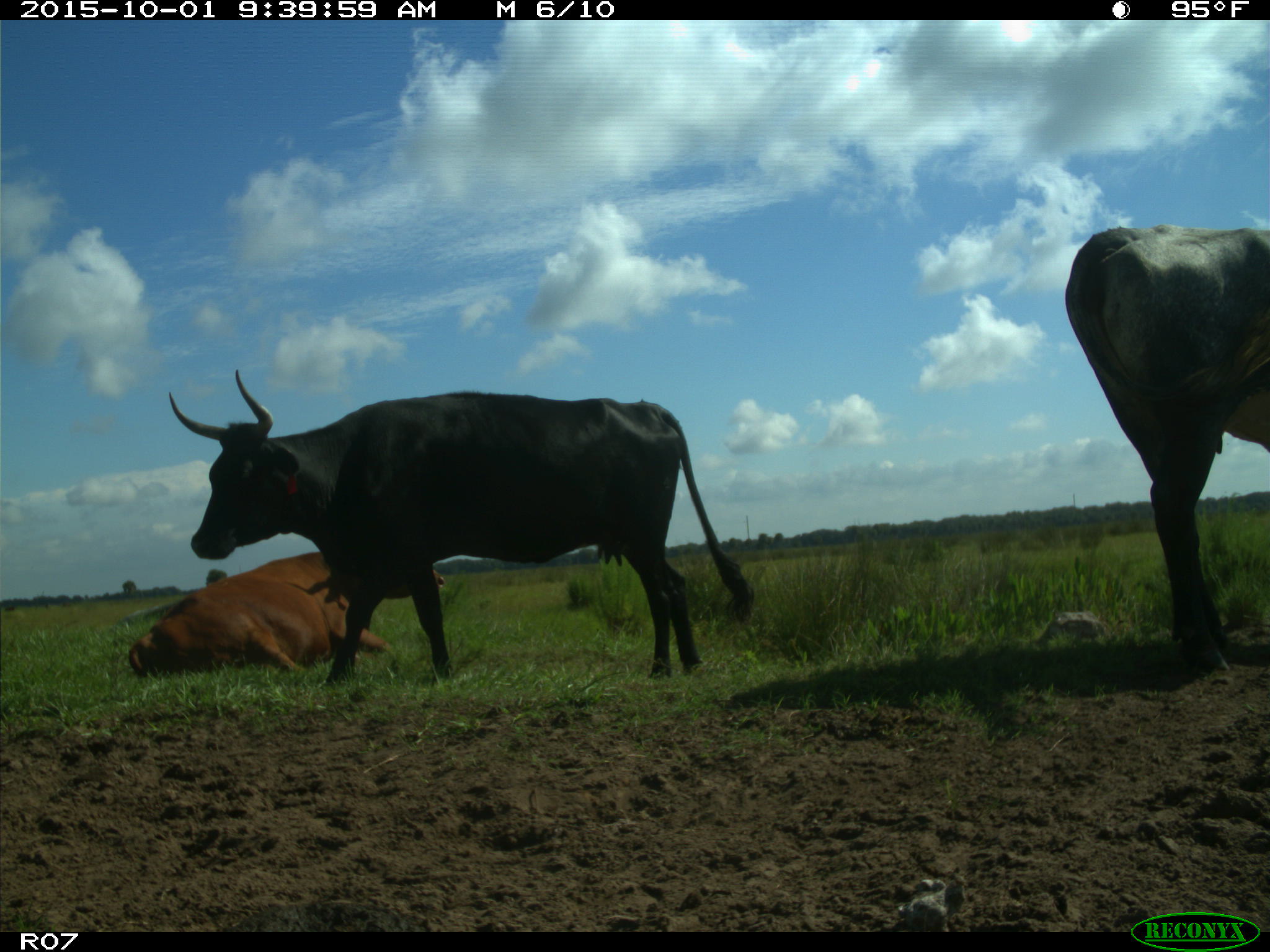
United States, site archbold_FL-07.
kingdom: Animalia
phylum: Chordata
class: Mammalia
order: Artiodactyla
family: Bovidae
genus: Bos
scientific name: Bos taurus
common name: domestic cow